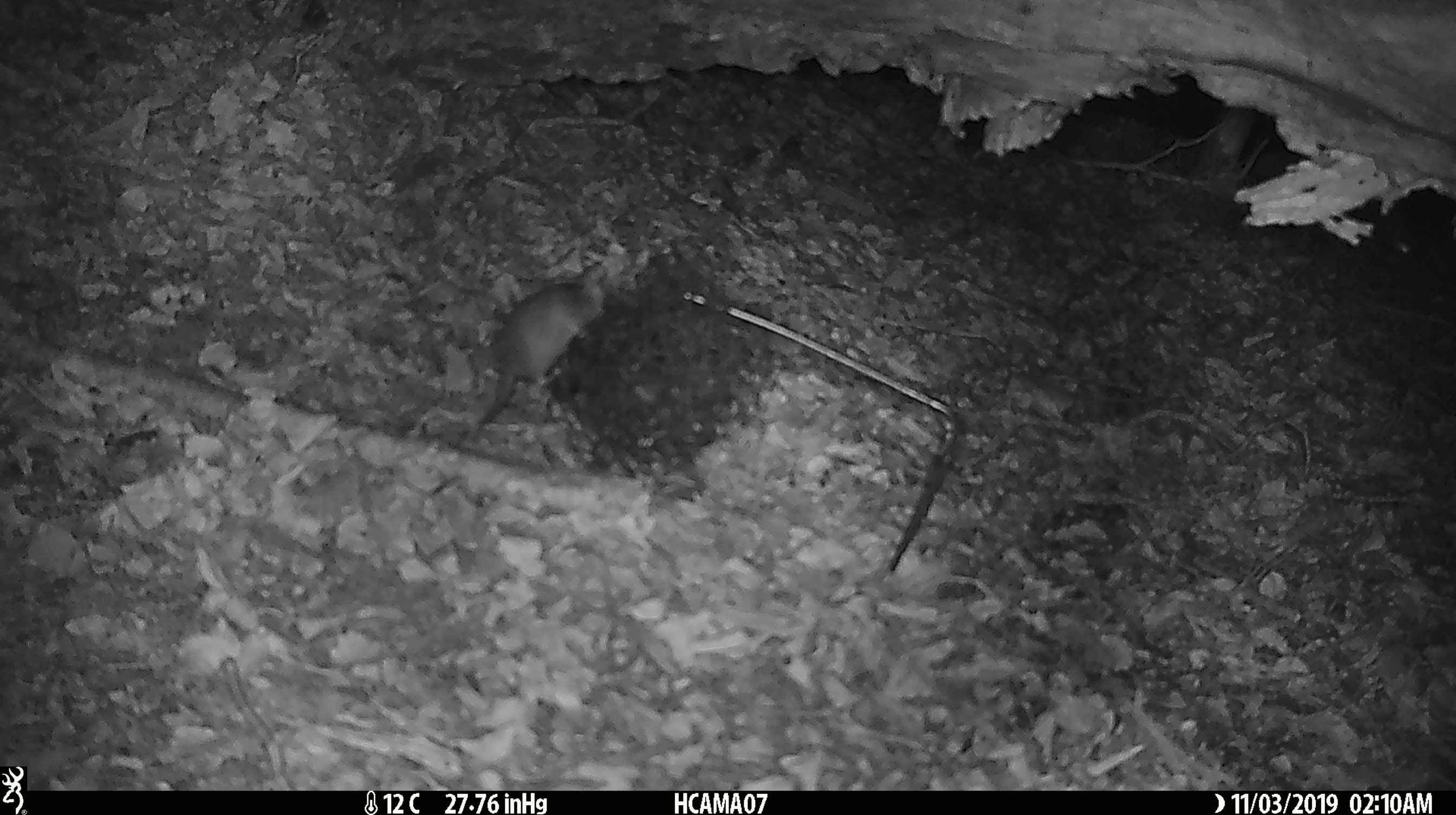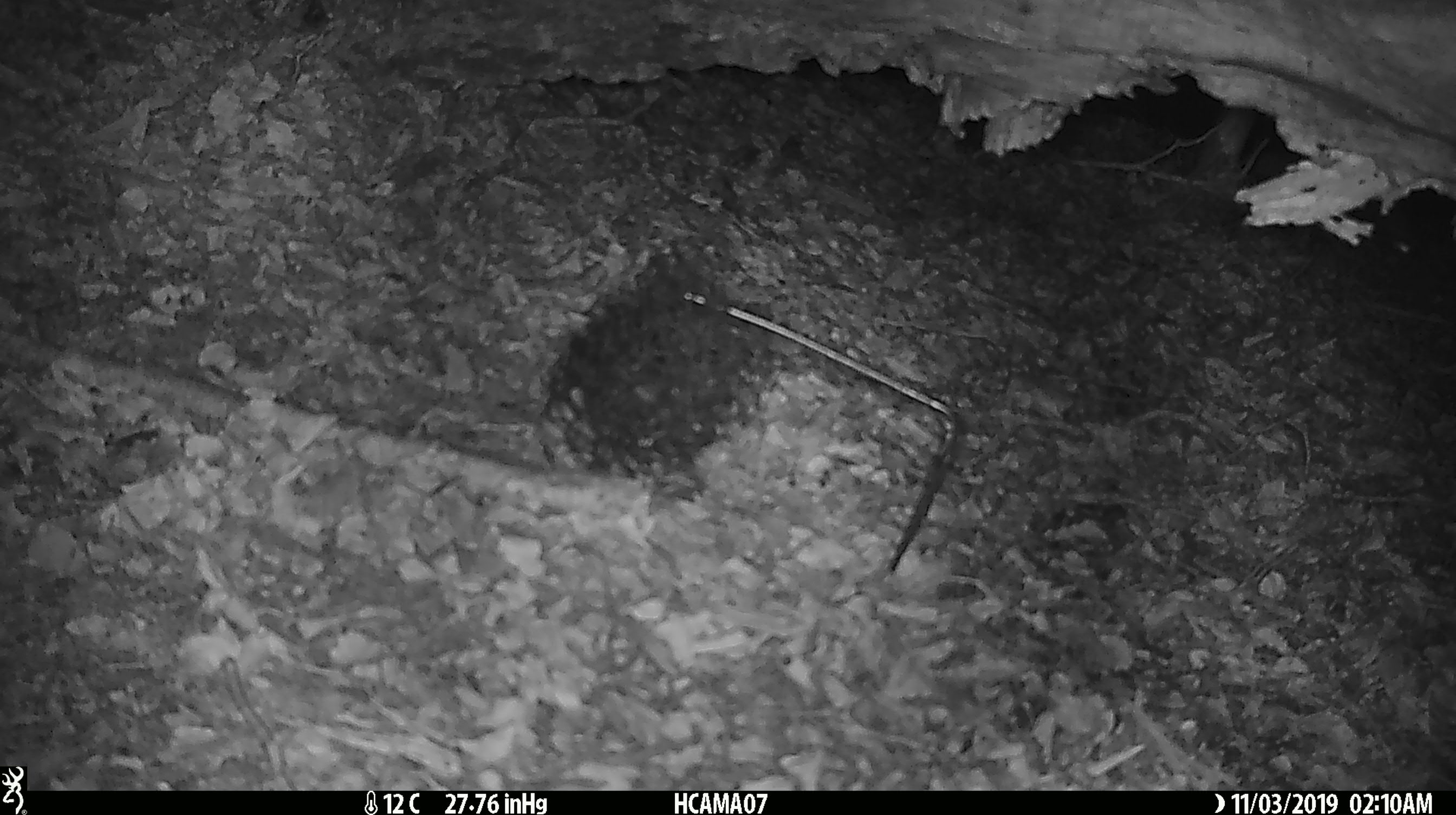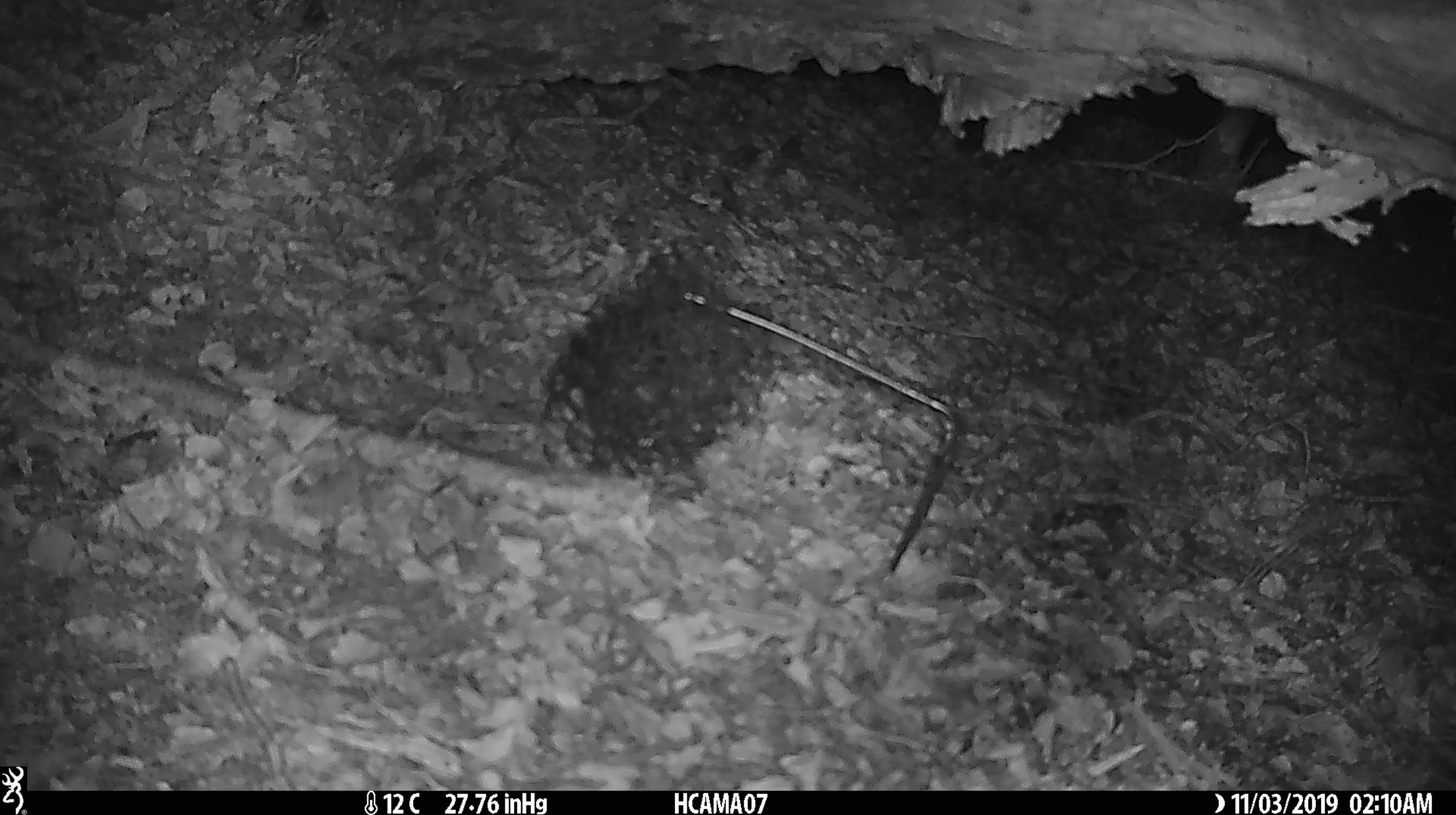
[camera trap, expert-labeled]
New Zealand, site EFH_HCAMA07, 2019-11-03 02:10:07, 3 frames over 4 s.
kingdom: Animalia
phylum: Chordata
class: Mammalia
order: Rodentia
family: Muridae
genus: Mus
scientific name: Mus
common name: mouse